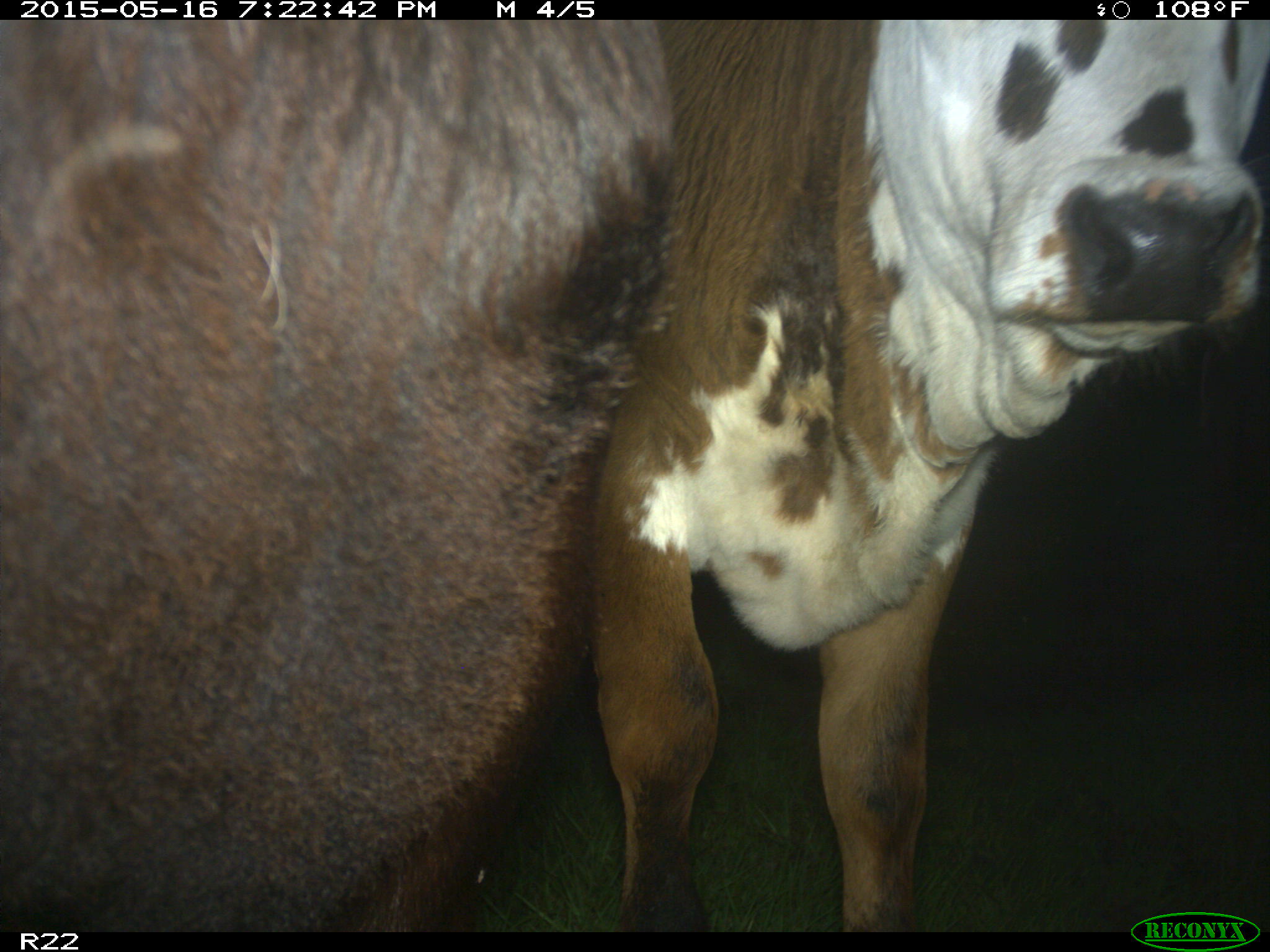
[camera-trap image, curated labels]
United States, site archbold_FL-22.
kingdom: Animalia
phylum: Chordata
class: Mammalia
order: Artiodactyla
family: Bovidae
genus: Bos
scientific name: Bos taurus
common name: domestic cow